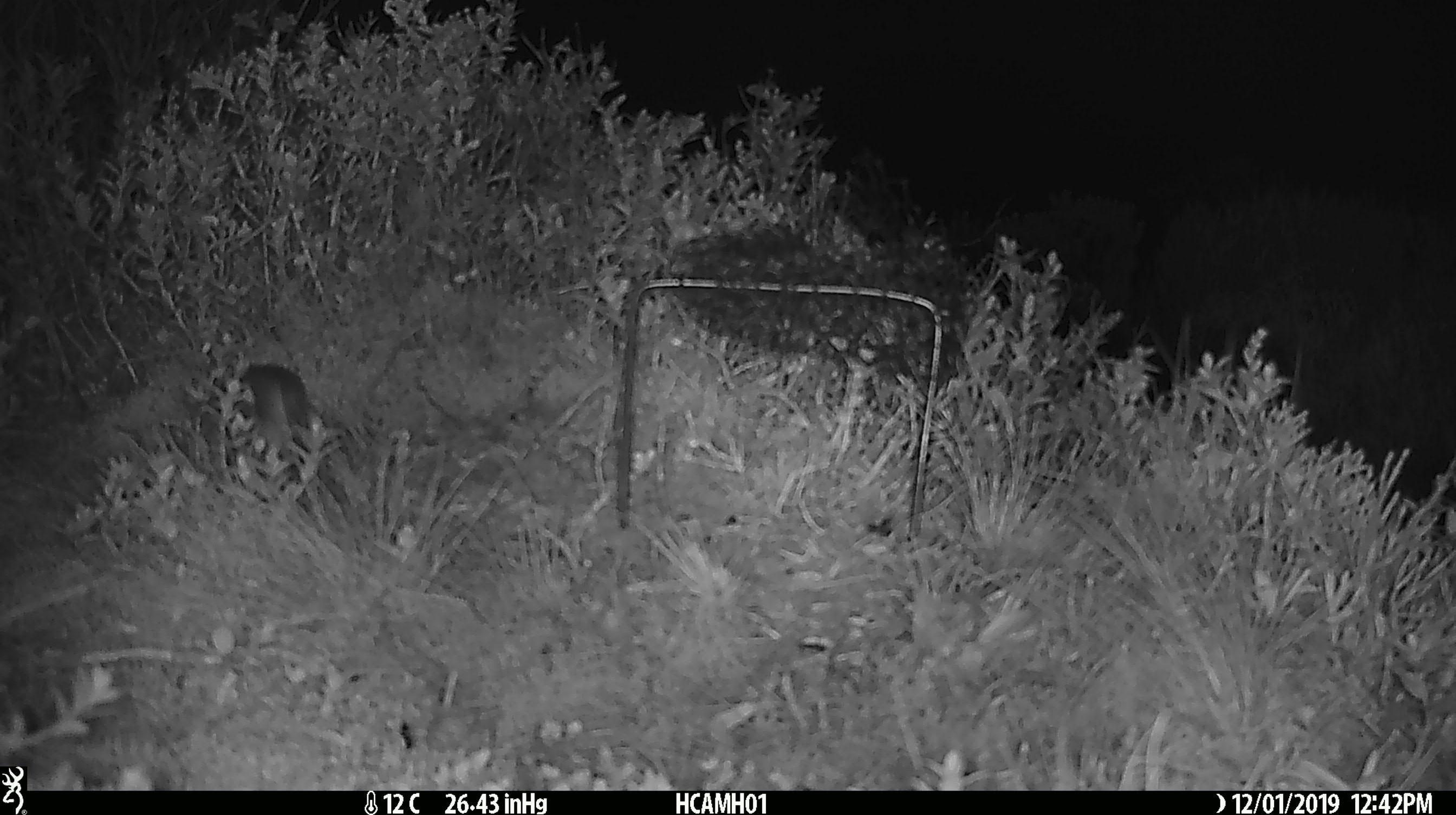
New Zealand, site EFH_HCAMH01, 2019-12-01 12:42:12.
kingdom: Animalia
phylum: Chordata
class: Mammalia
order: Rodentia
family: Muridae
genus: Mus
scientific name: Mus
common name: mouse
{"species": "mouse (Mus)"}